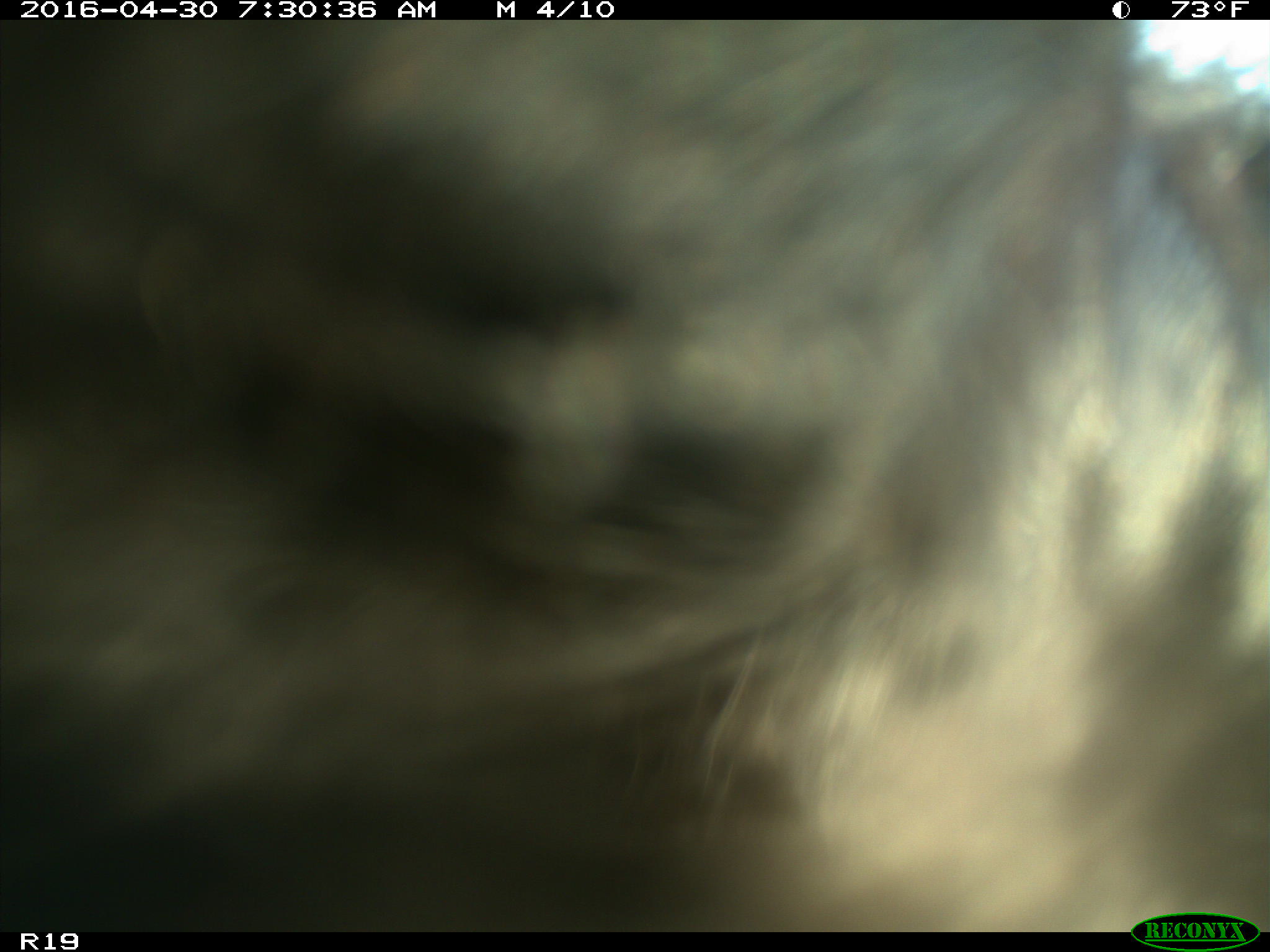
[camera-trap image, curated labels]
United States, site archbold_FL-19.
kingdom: Animalia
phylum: Chordata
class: Mammalia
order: Artiodactyla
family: Bovidae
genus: Bos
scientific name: Bos taurus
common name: domestic cow